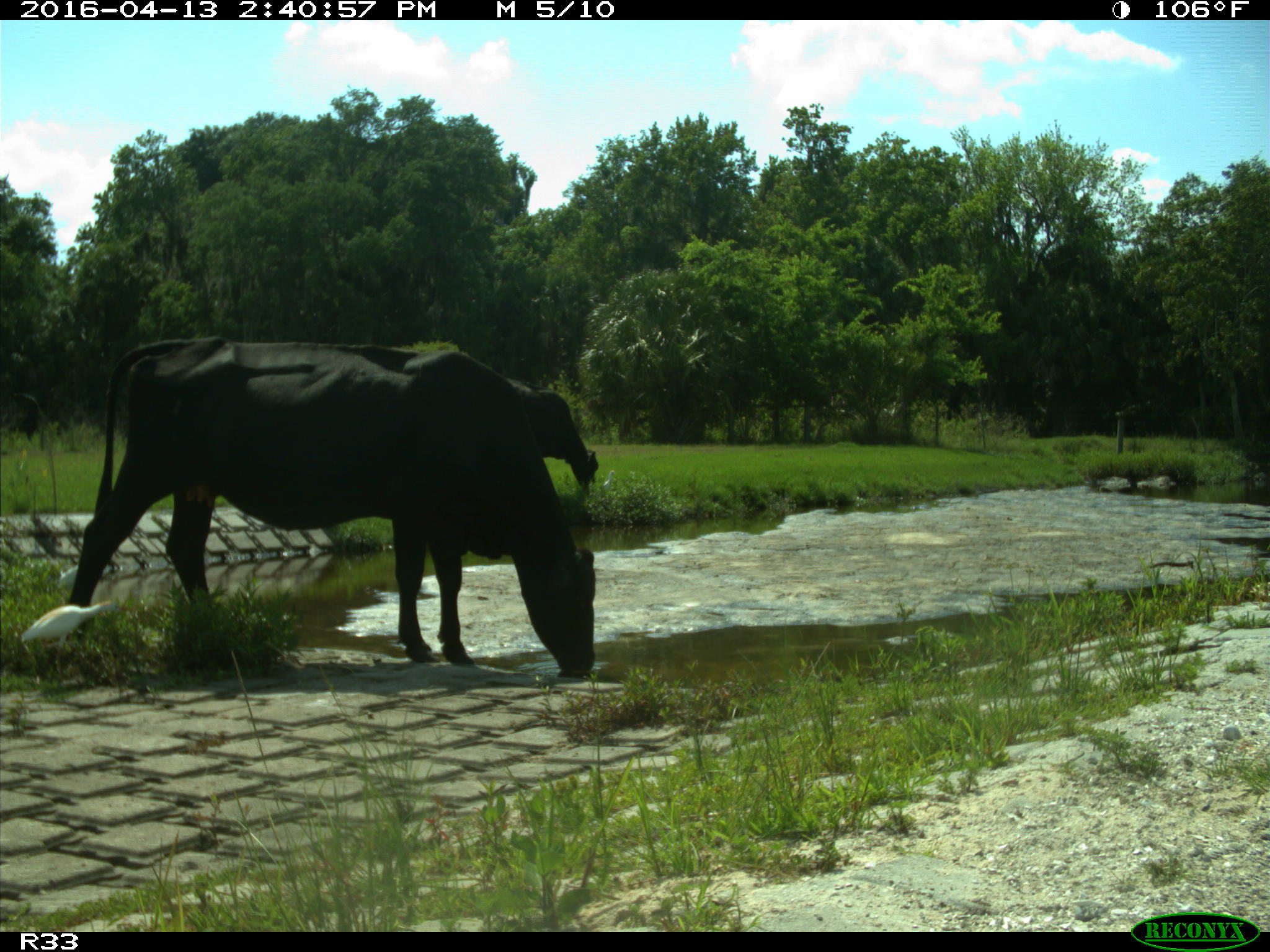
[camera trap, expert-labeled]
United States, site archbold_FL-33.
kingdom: Animalia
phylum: Chordata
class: Mammalia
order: Artiodactyla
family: Bovidae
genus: Bos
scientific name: Bos taurus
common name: domestic cow